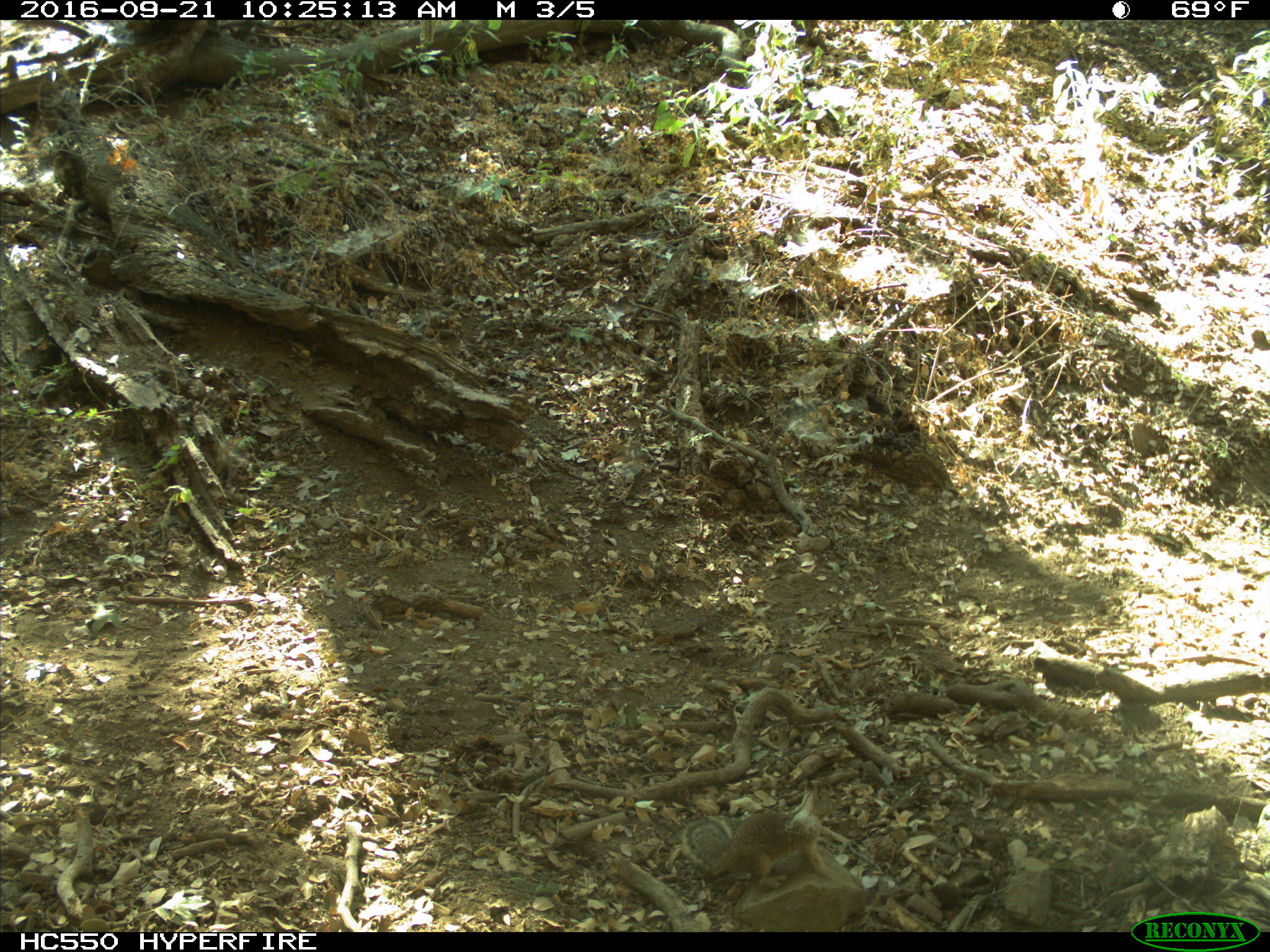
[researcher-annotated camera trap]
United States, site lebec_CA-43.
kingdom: Animalia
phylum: Chordata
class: Mammalia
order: Rodentia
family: Sciuridae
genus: Otospermophilus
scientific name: Otospermophilus beecheyi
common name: california ground squirrel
Otospermophilus beecheyi (california ground squirrel).